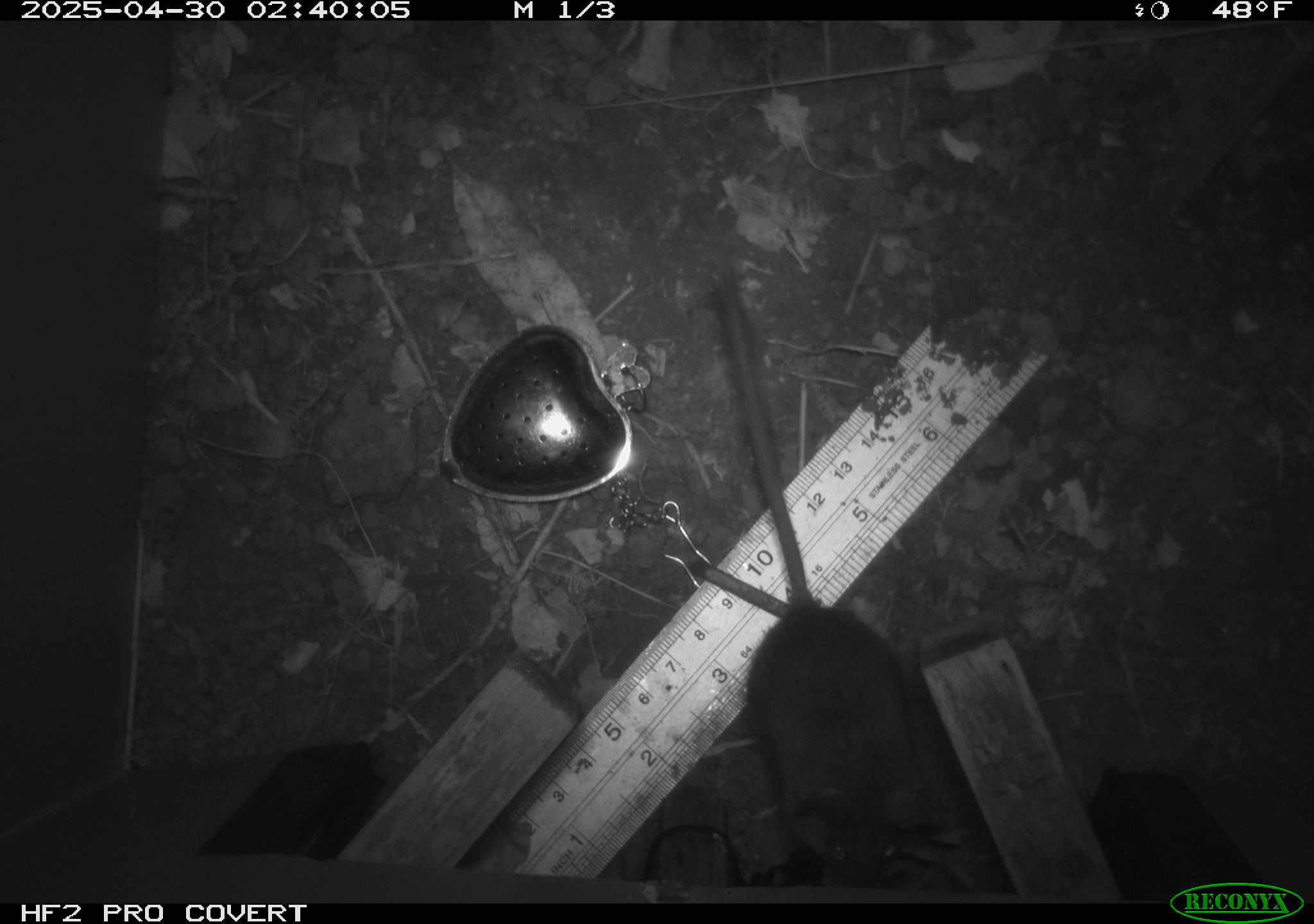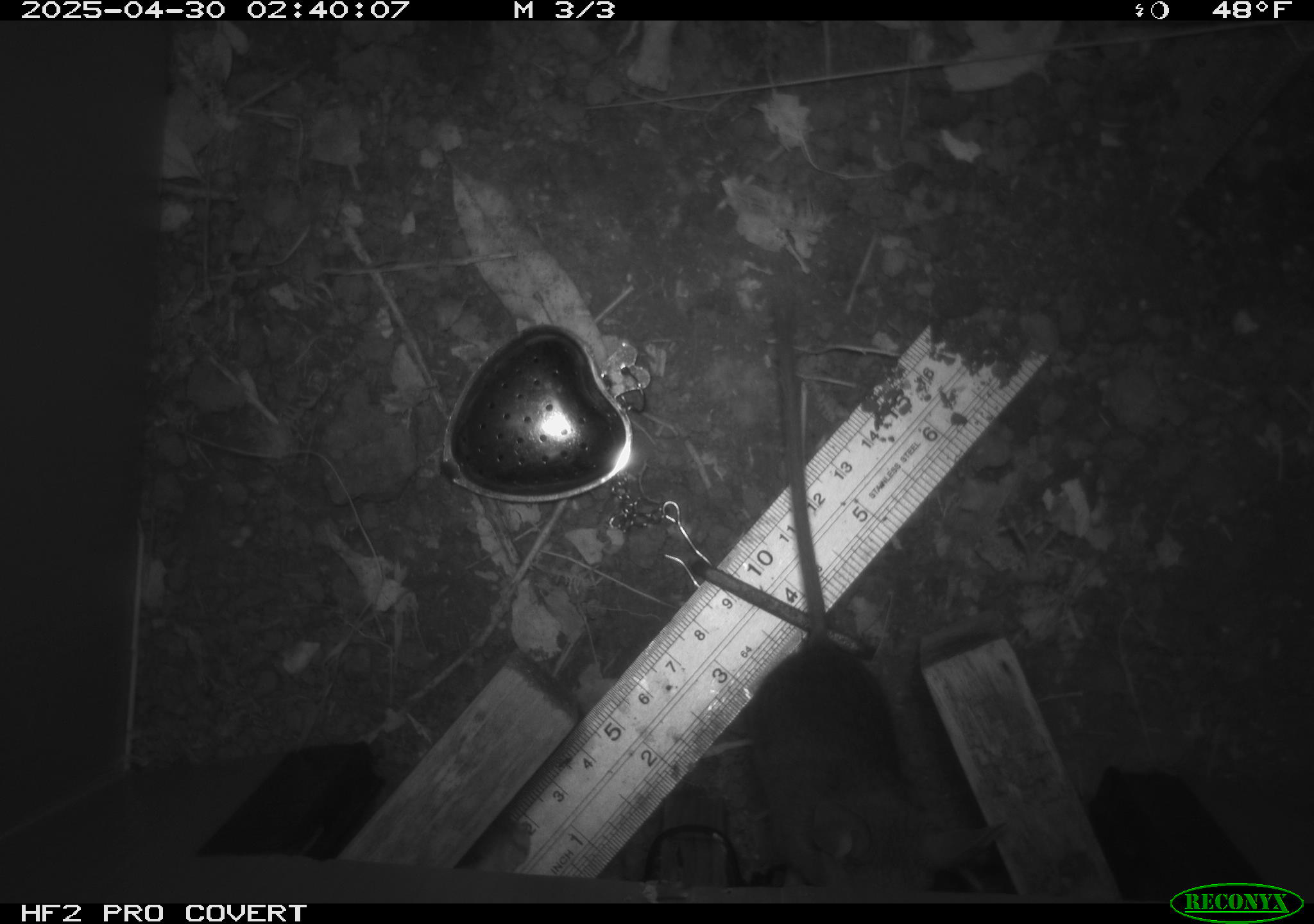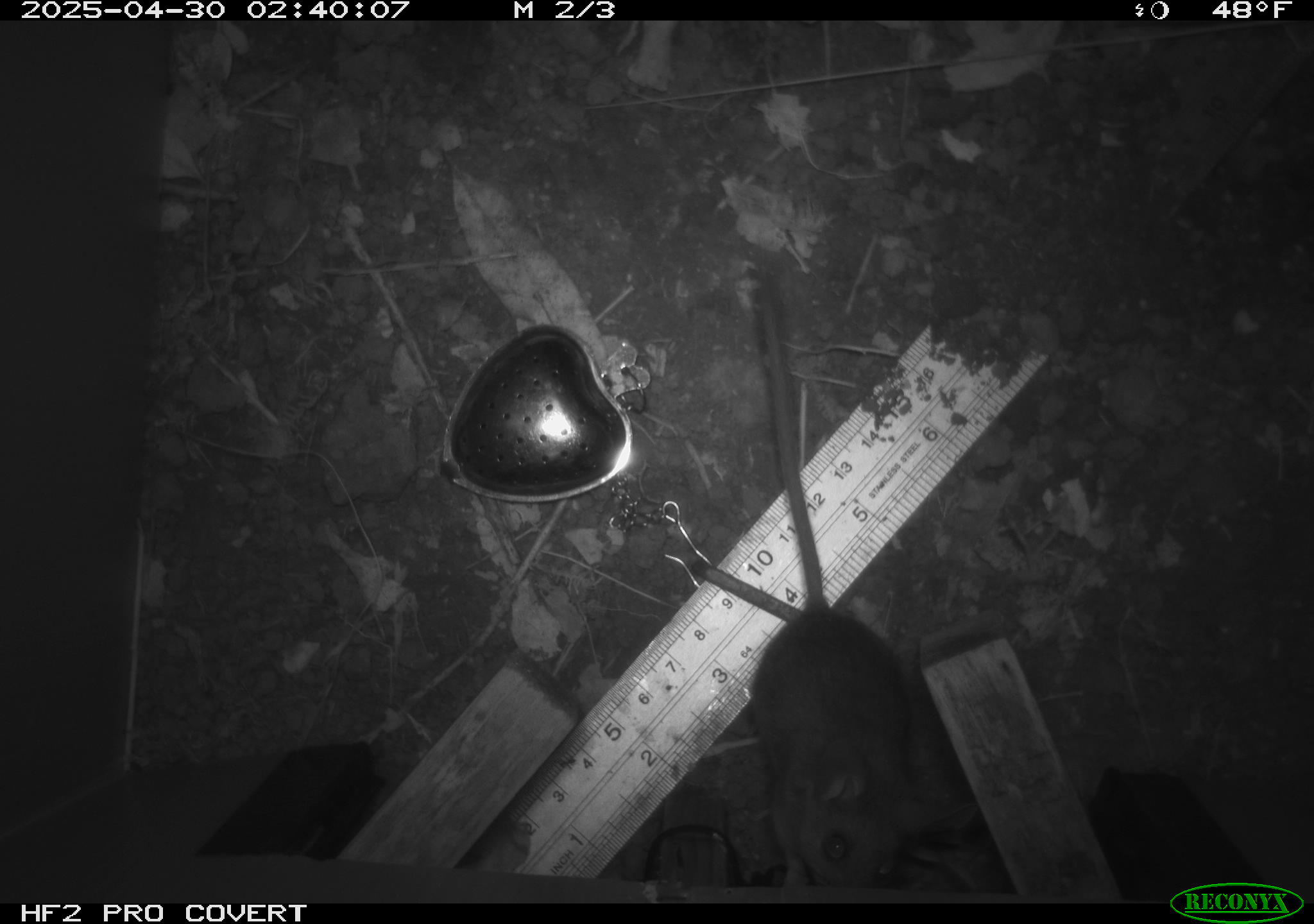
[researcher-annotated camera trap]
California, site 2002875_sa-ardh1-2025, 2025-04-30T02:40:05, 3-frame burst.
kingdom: Animalia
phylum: Chordata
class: Mammalia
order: Rodentia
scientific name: Rodentia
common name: mouse species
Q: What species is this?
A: Mouse species (Rodentia).